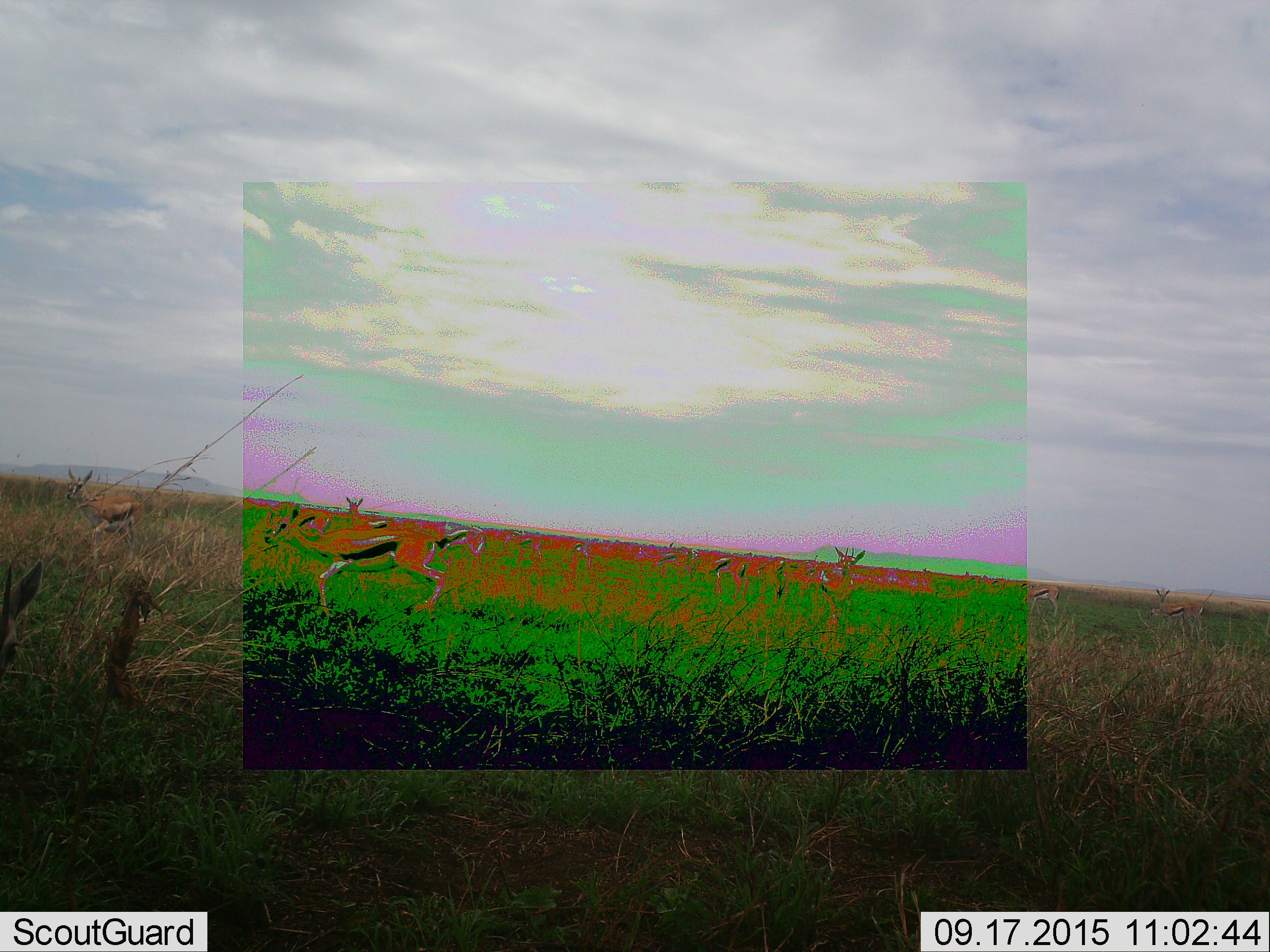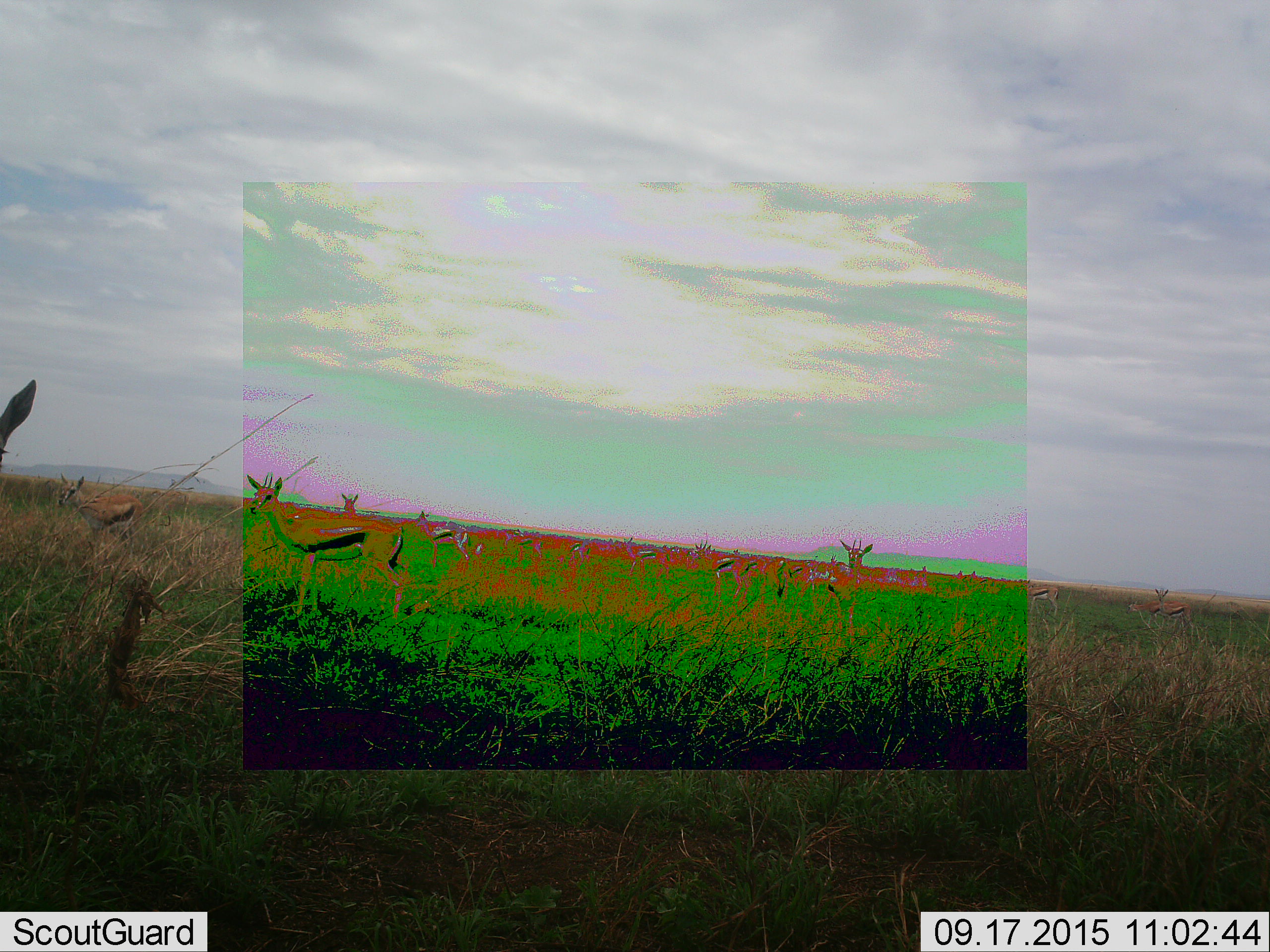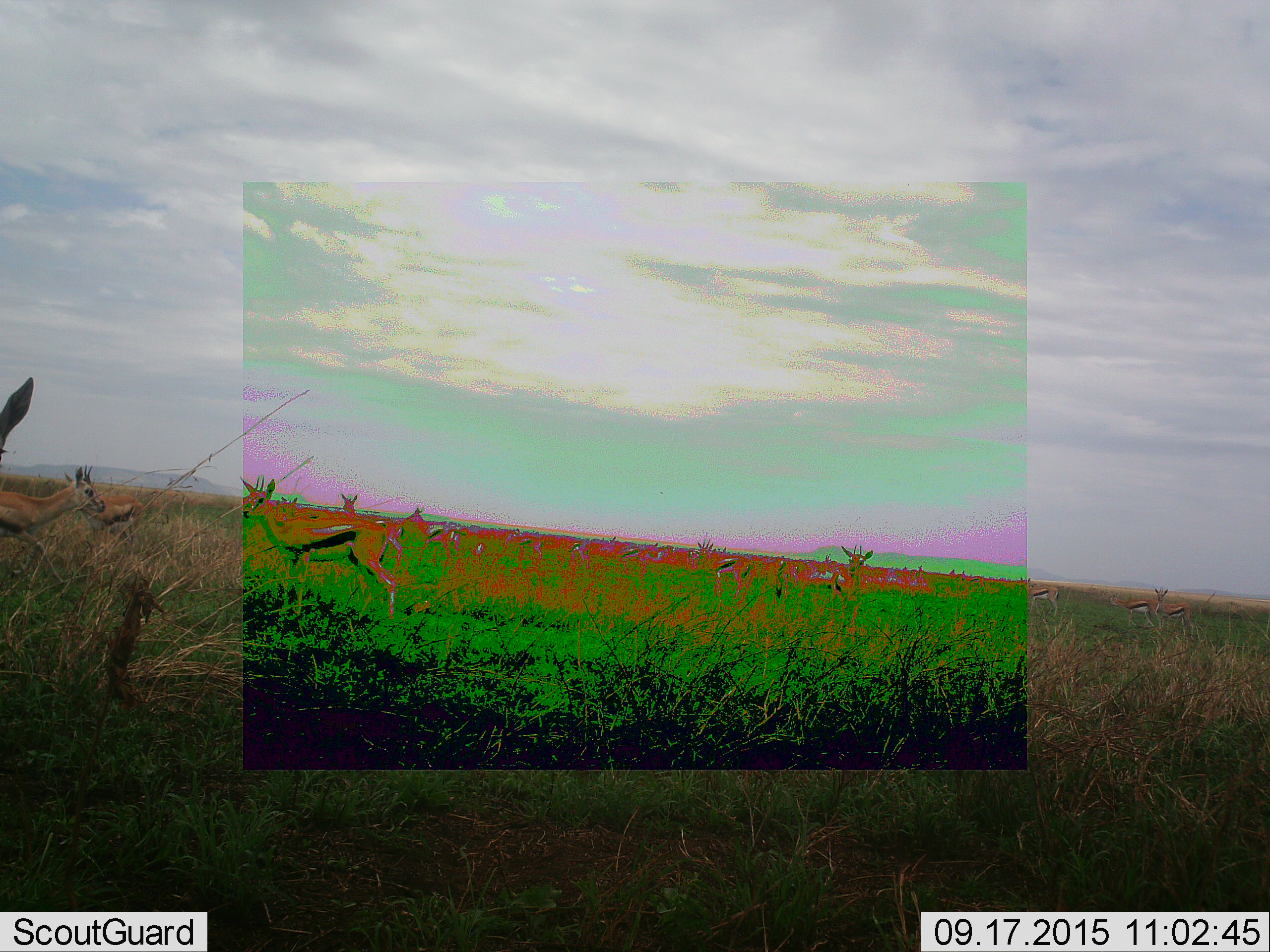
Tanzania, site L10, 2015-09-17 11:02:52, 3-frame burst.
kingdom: Animalia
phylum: Chordata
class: Mammalia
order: Artiodactyla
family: Bovidae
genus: Eudorcas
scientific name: Eudorcas thomsonii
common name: thomson's gazelle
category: gazellethomsons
Gazellethomsons (thomson's gazelle) (Eudorcas thomsonii), count 11-50. Behavior (volunteer vote fractions): standing 80%, resting 0%, moving 80%, interacting 0%. Young present (vote fraction): 10%. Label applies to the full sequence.